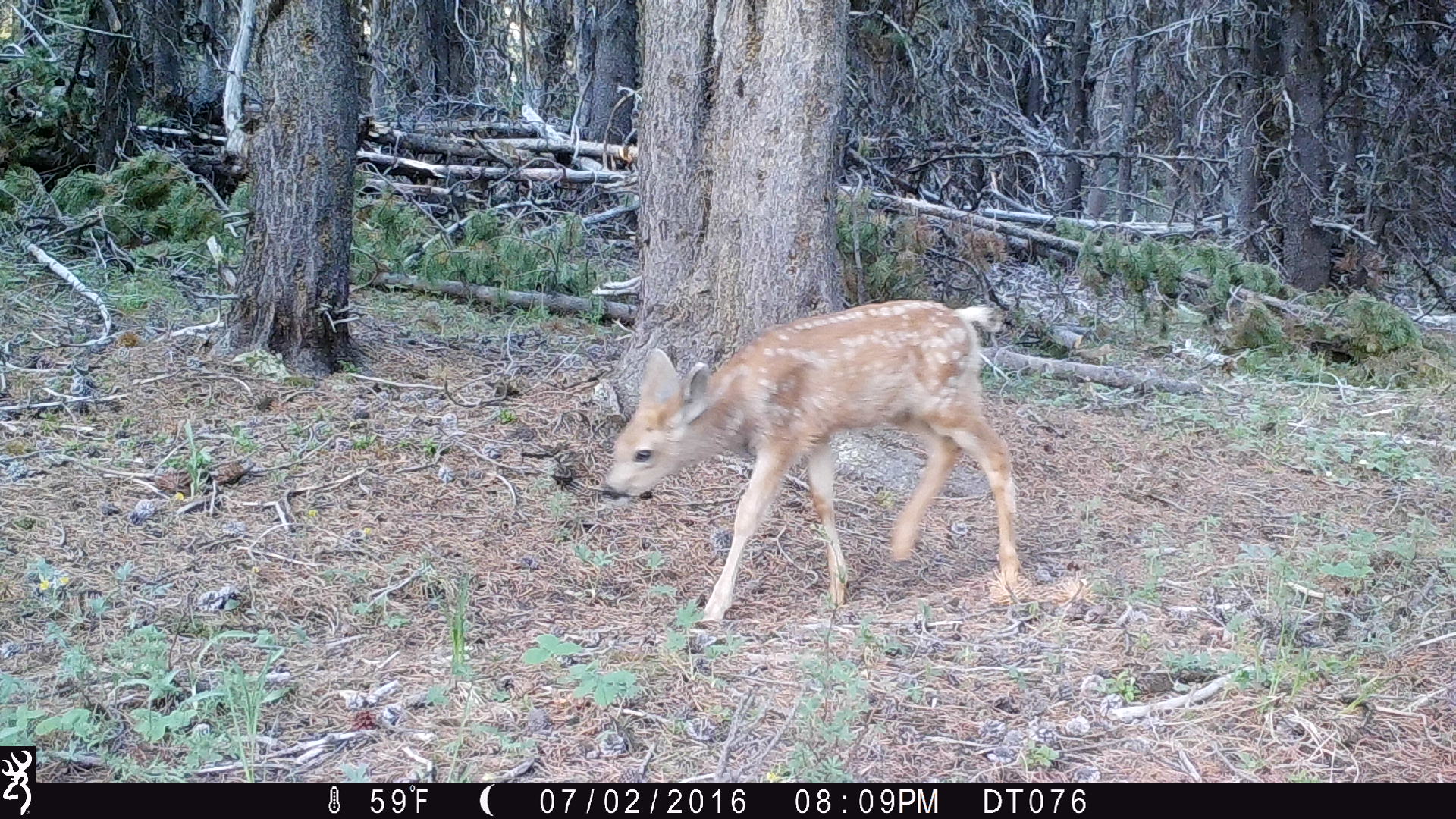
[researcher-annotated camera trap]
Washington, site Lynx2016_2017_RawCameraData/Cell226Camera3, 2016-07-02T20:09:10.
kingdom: Animalia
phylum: Chordata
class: Mammalia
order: Artiodactyla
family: Cervidae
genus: Odocoileus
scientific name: Odocoileus hemionus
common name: mule deer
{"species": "Odocoileus hemionus (mule deer)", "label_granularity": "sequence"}